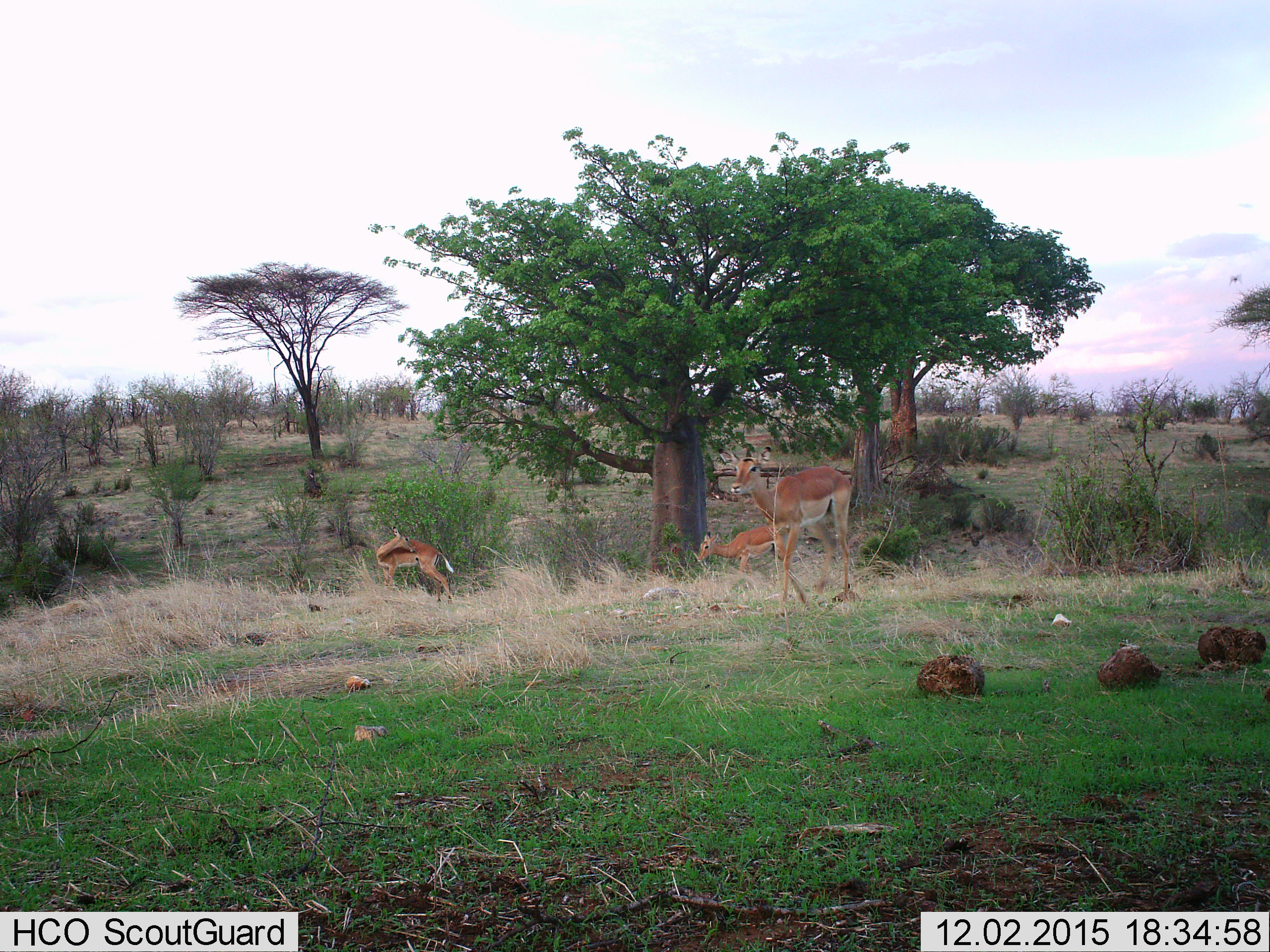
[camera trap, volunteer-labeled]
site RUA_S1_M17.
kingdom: Animalia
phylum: Chordata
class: Mammalia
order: Artiodactyla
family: Bovidae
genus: Aepyceros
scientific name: Aepyceros melampus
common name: impala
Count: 3.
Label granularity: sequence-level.